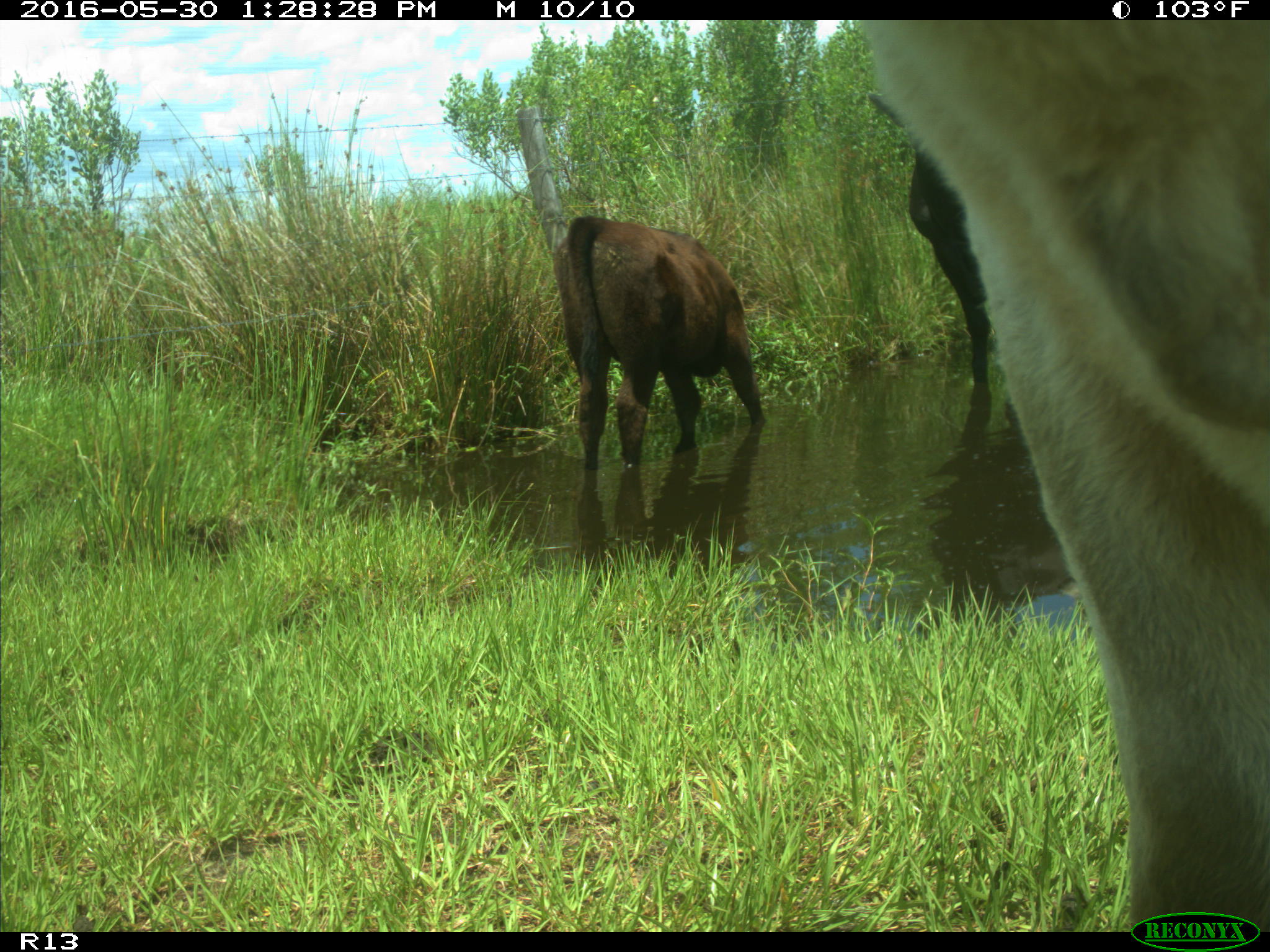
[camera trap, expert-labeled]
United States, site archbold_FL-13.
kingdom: Animalia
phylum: Chordata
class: Mammalia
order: Artiodactyla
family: Bovidae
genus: Bos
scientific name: Bos taurus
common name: domestic cow